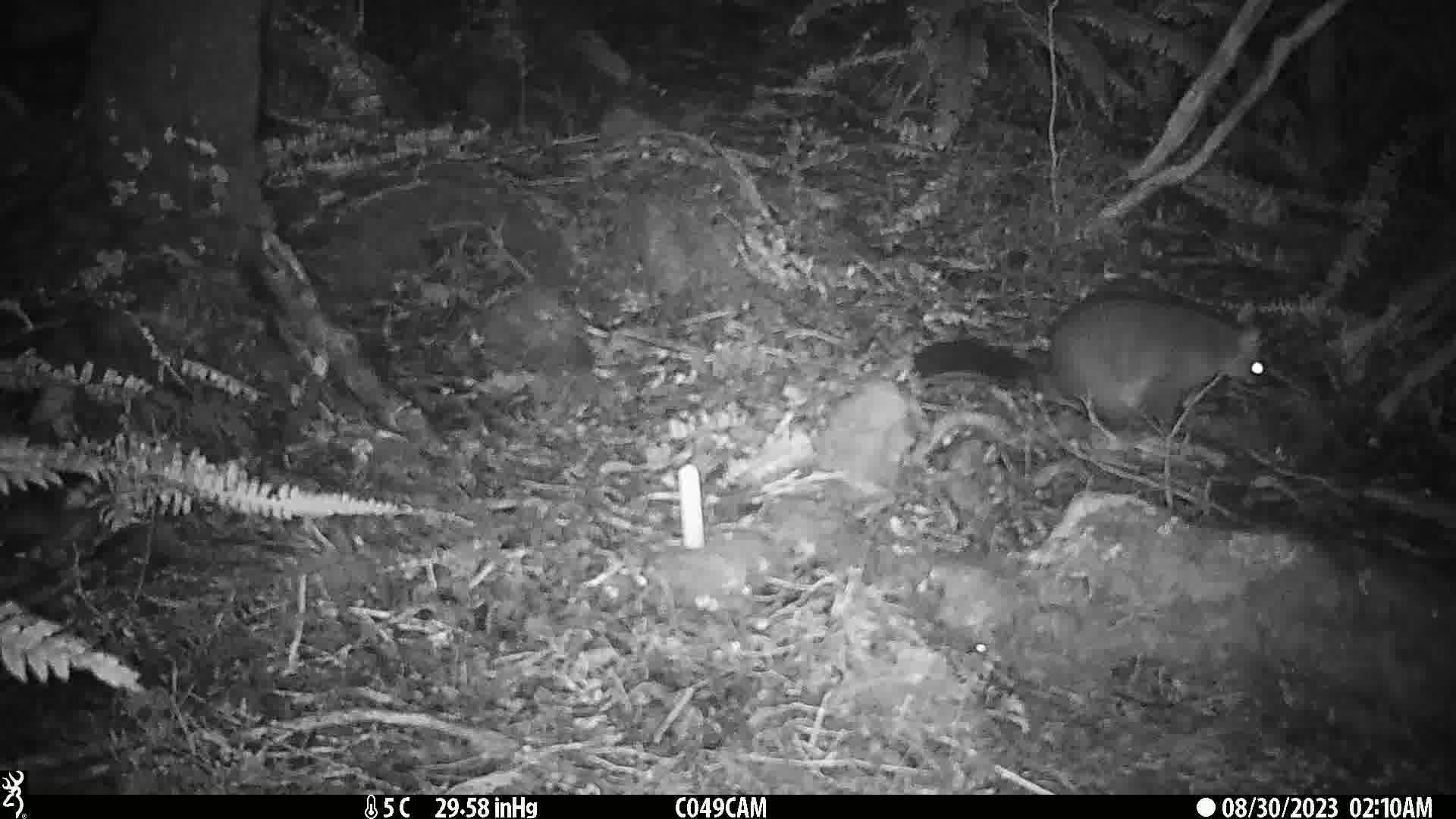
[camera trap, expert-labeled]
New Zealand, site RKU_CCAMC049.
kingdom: Animalia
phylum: Chordata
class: Mammalia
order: Diprotodontia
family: Phalangeridae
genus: Trichosurus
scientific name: Trichosurus vulpecula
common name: common brushtail possum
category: possum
Possum (common brushtail possum) (Trichosurus vulpecula).